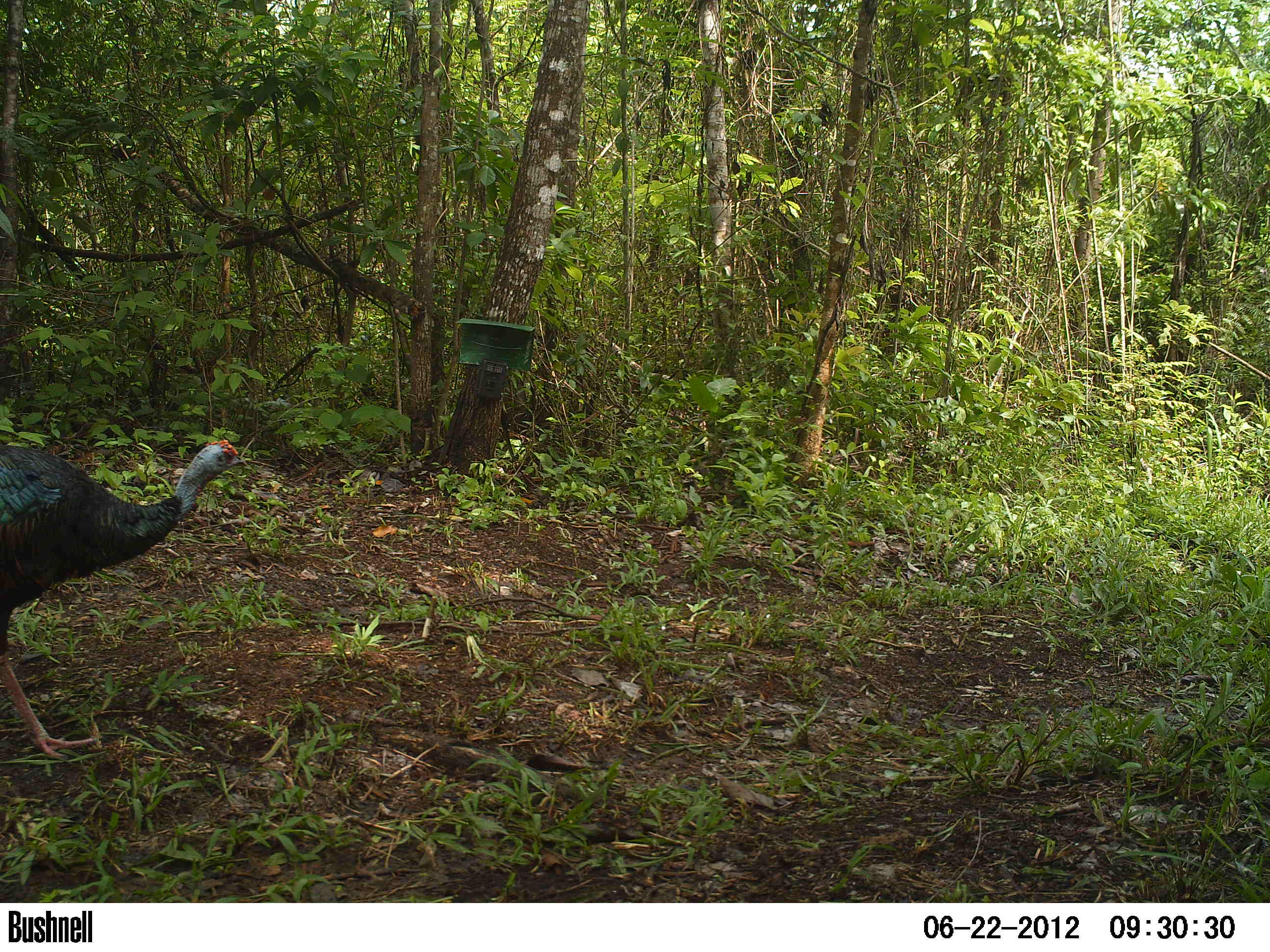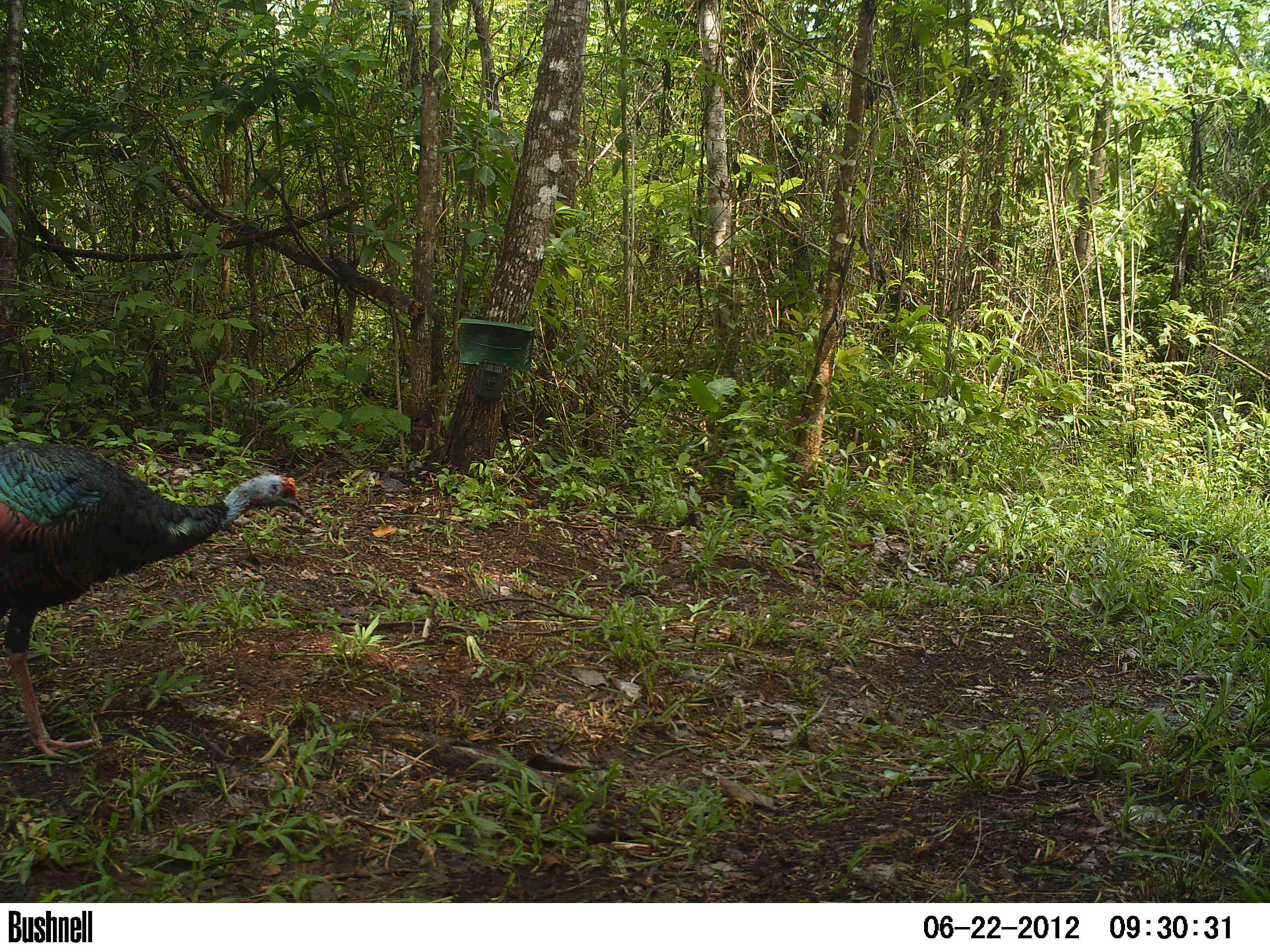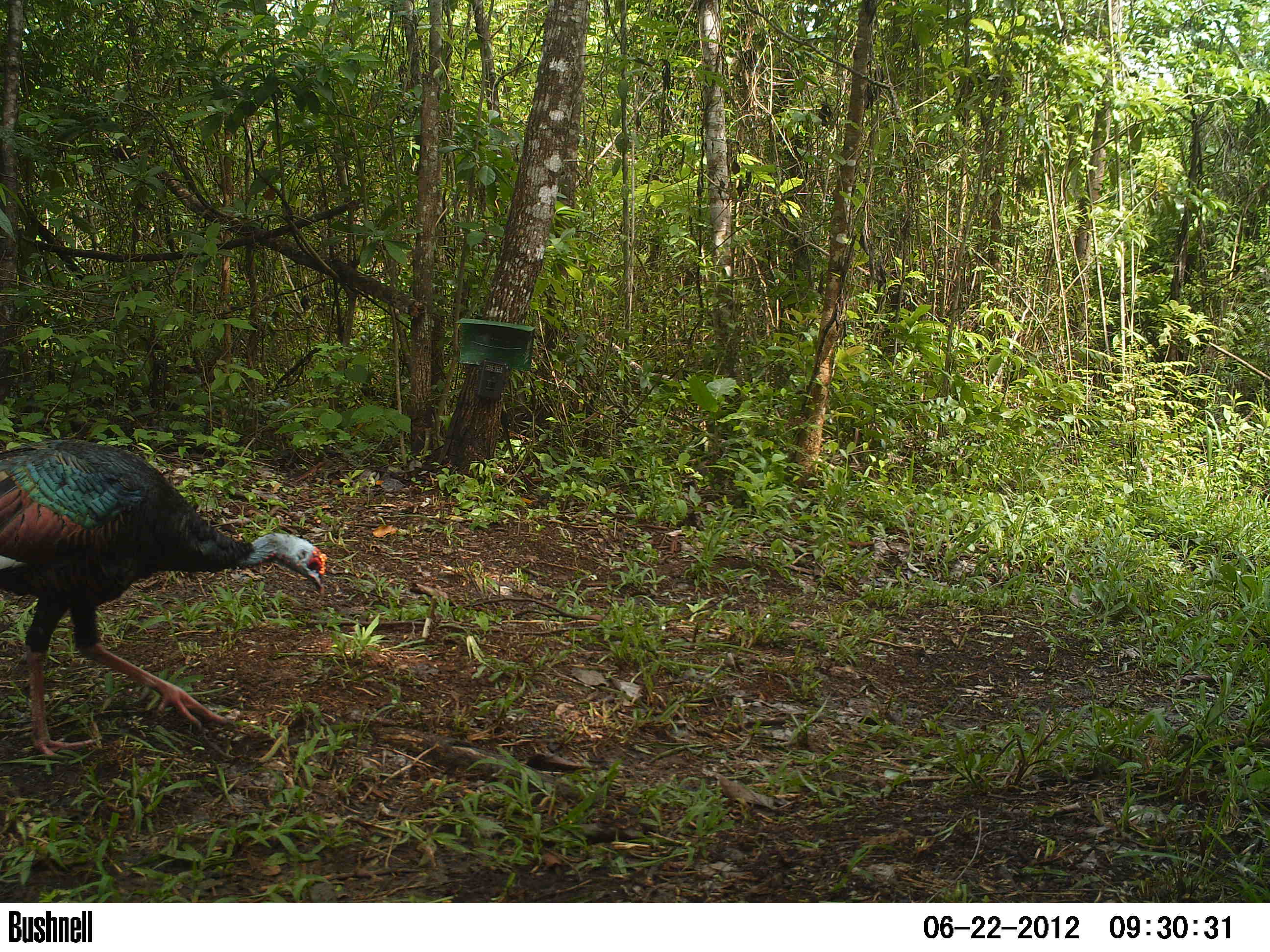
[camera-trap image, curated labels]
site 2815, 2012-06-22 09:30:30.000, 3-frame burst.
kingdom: Animalia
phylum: Chordata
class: Aves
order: Galliformes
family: Phasianidae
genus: Meleagris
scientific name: Meleagris ocellata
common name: ocellated turkey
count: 1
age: adult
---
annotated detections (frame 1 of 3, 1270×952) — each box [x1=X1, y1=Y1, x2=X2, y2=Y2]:
meleagris ocellata: [x1=0, y1=438, x2=247, y2=761]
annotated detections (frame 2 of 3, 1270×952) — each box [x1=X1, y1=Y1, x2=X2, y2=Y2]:
meleagris ocellata: [x1=0, y1=441, x2=307, y2=758]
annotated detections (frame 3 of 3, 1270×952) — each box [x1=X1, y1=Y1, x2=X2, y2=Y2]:
meleagris ocellata: [x1=0, y1=439, x2=327, y2=757]